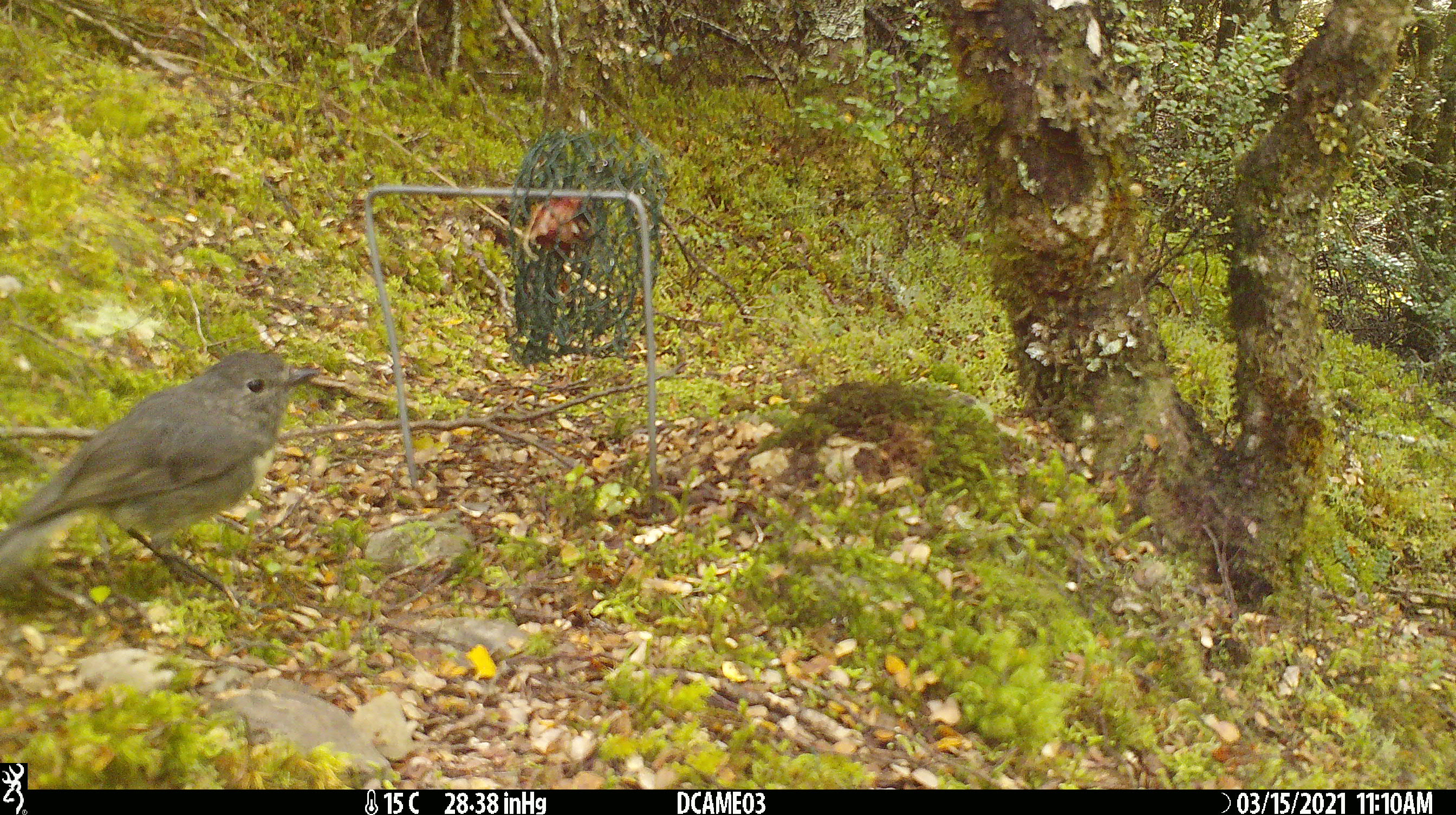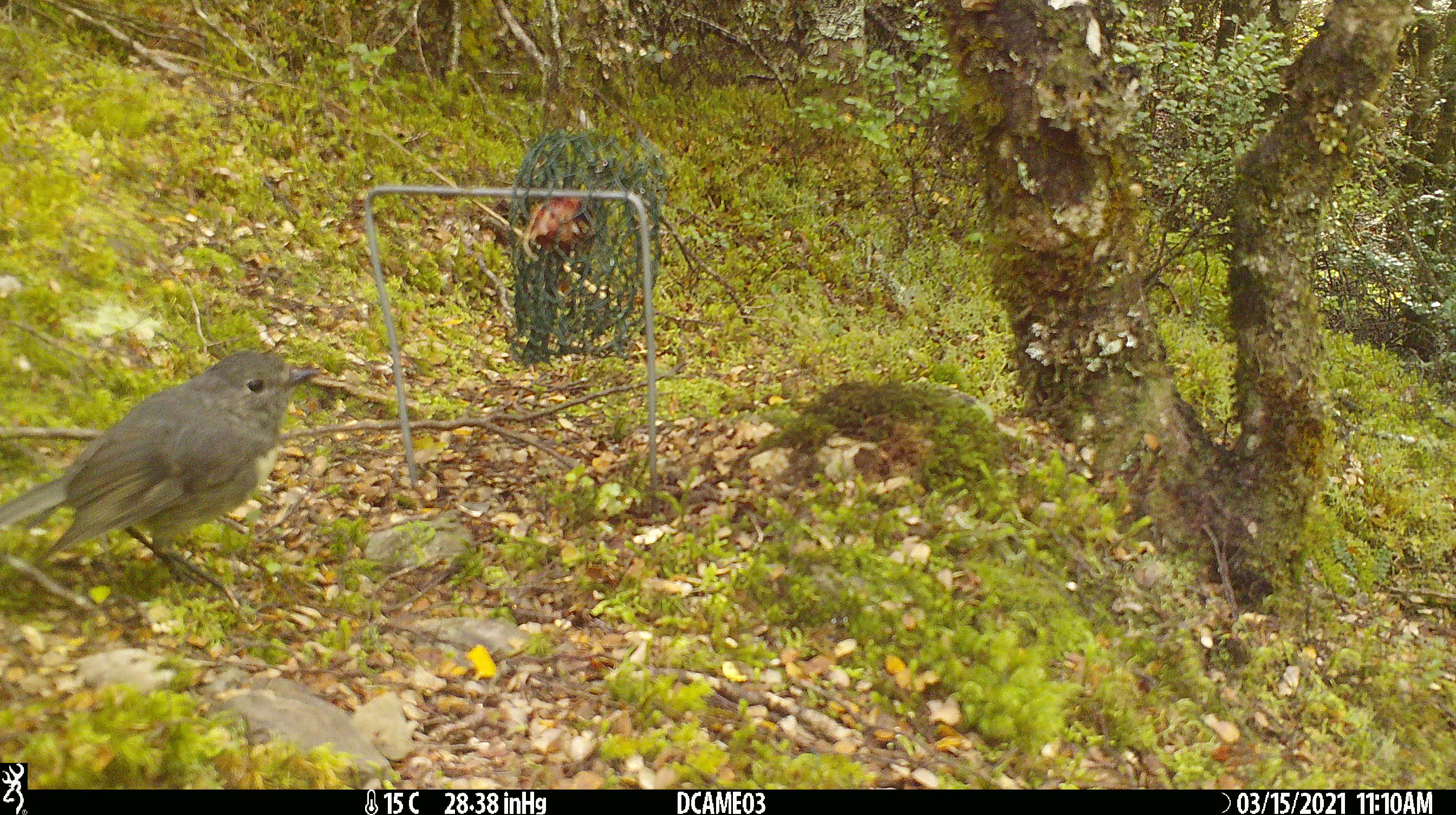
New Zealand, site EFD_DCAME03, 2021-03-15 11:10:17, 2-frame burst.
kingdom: Animalia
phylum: Chordata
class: Aves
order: Passeriformes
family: Petroicidae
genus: Petroica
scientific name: Petroica australis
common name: new zealand robin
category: robin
Robin (new zealand robin) (Petroica australis).